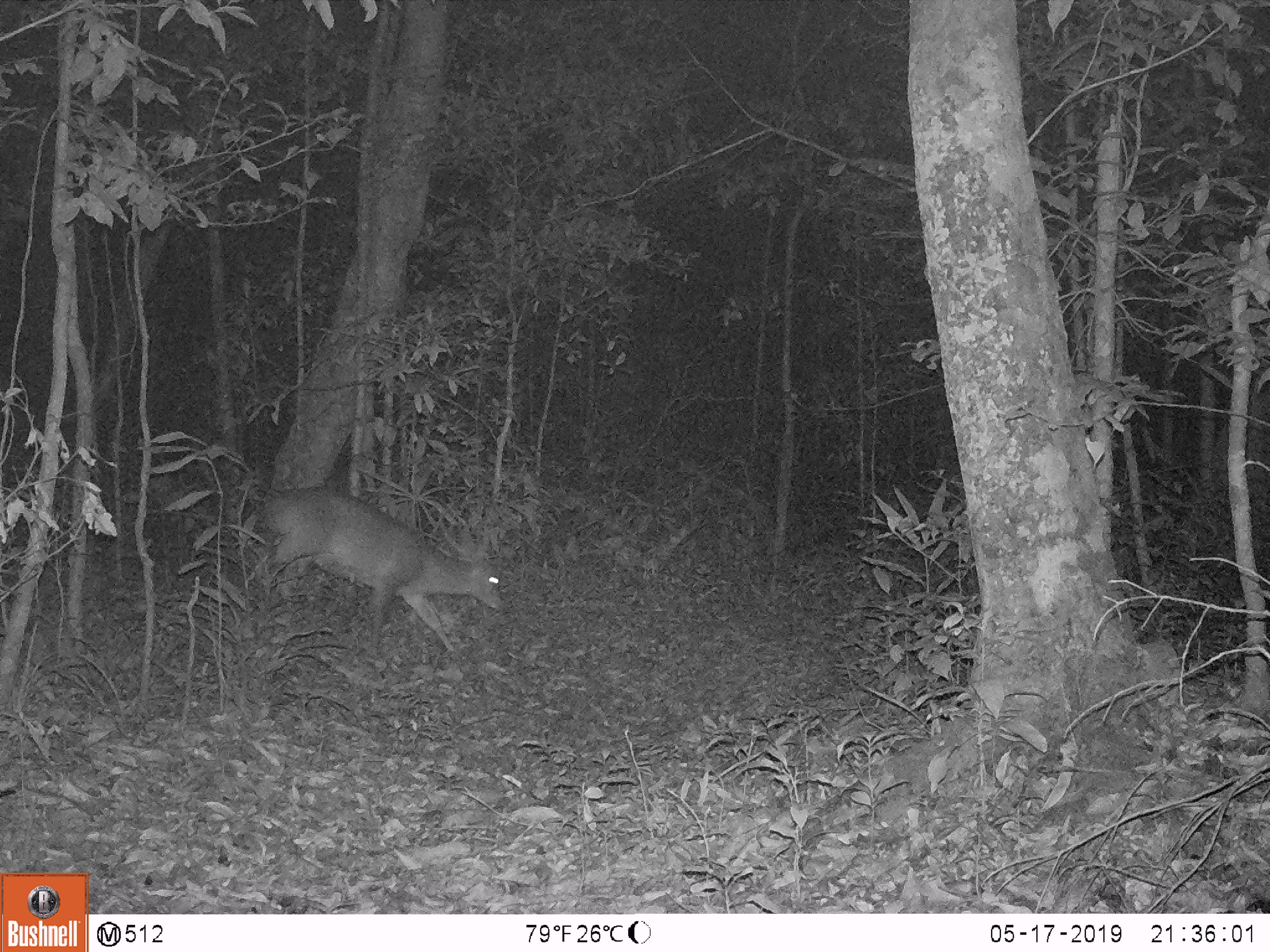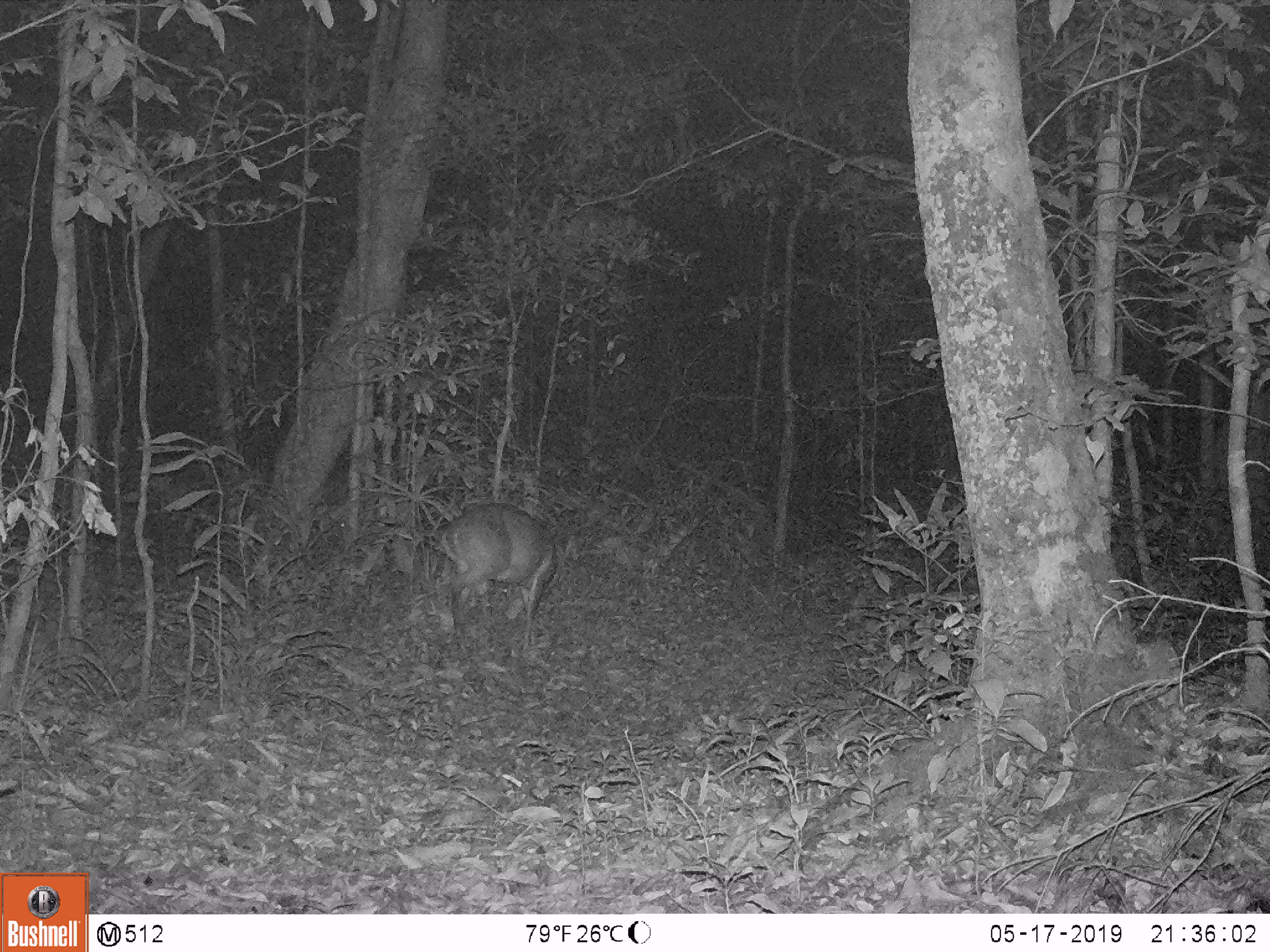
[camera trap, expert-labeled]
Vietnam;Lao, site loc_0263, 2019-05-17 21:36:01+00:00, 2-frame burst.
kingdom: Animalia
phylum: Chordata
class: Mammalia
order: Artiodactyla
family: Cervidae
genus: Muntiacus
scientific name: Muntiacus vuquangensis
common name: large-antlered muntjac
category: large antlered muntjac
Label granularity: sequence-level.